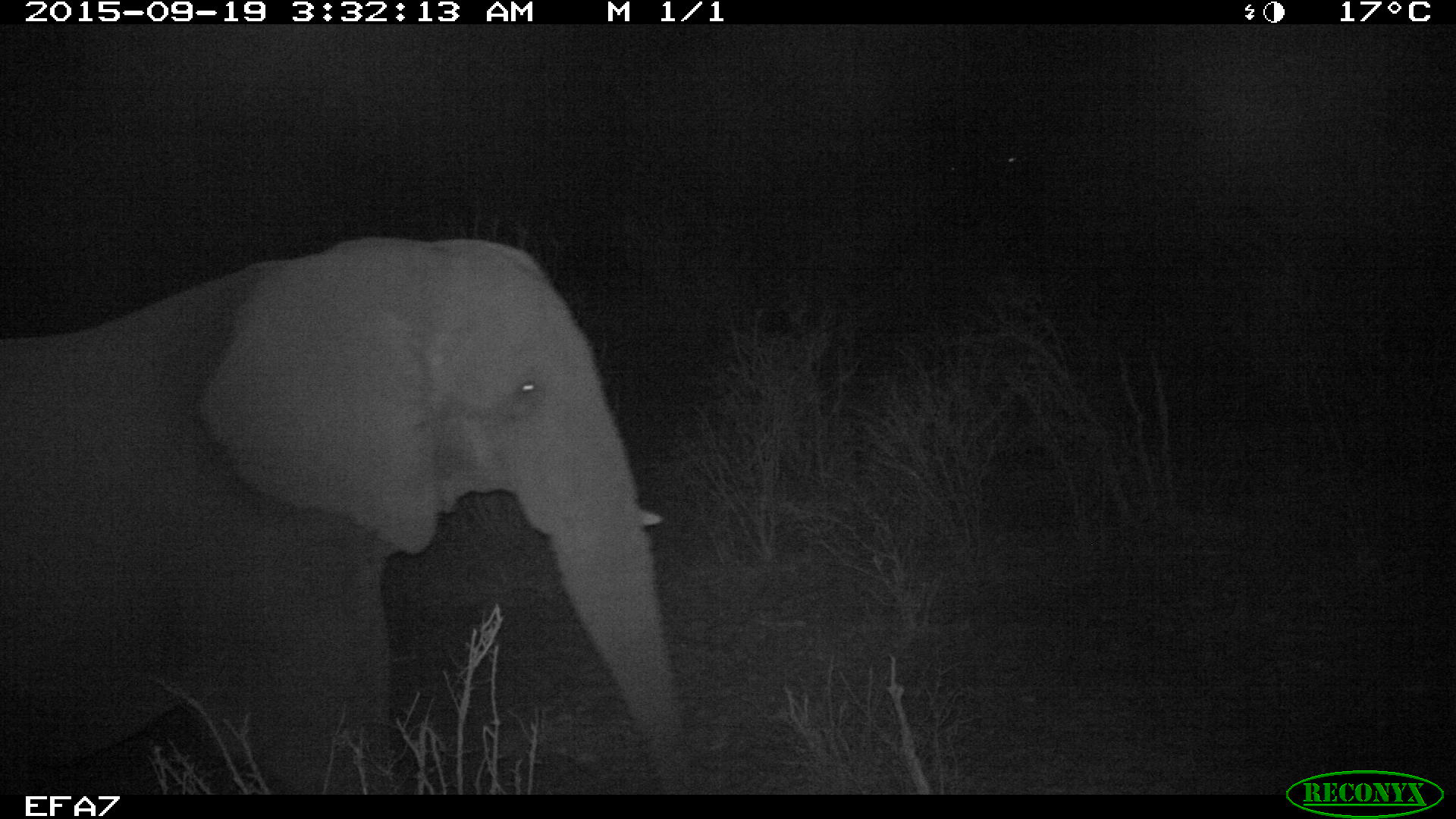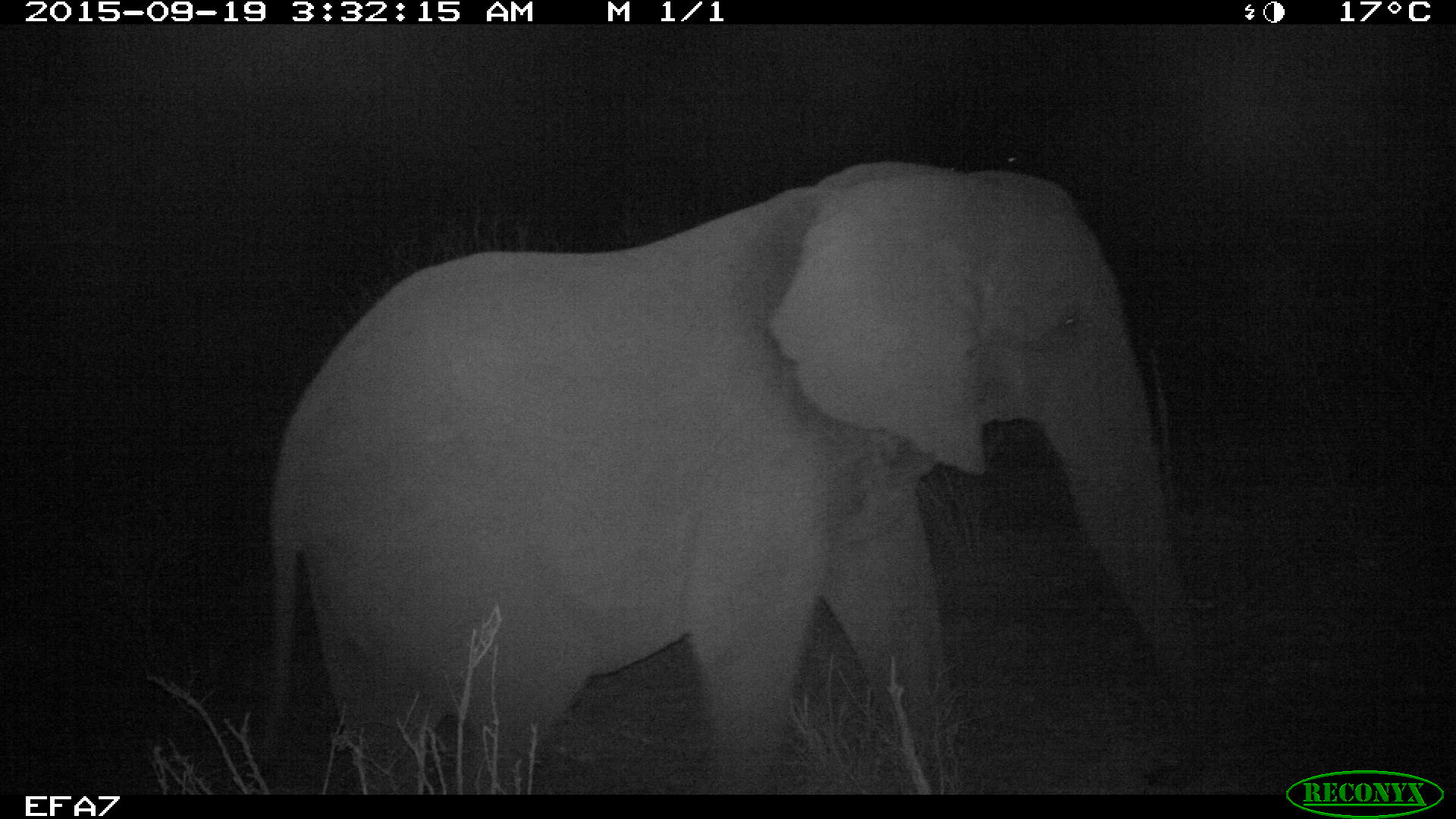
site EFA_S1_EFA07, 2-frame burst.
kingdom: Animalia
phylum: Chordata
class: Mammalia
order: Proboscidea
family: Elephantidae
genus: Loxodonta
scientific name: Loxodonta africana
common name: african bush elephant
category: elephant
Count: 1.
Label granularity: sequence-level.